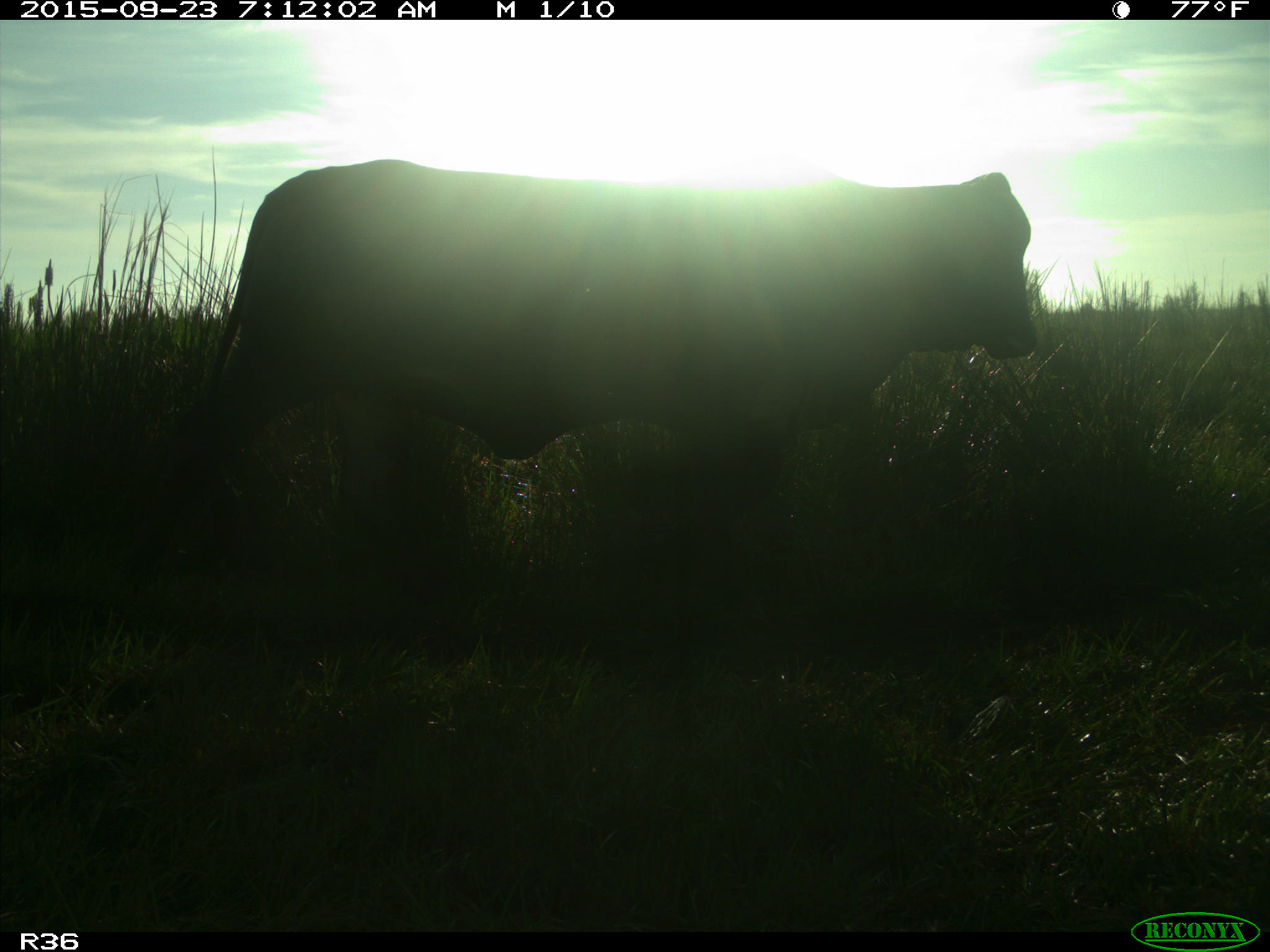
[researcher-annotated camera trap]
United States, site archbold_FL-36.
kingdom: Animalia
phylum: Chordata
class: Mammalia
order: Artiodactyla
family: Bovidae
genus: Bos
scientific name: Bos taurus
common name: domestic cow